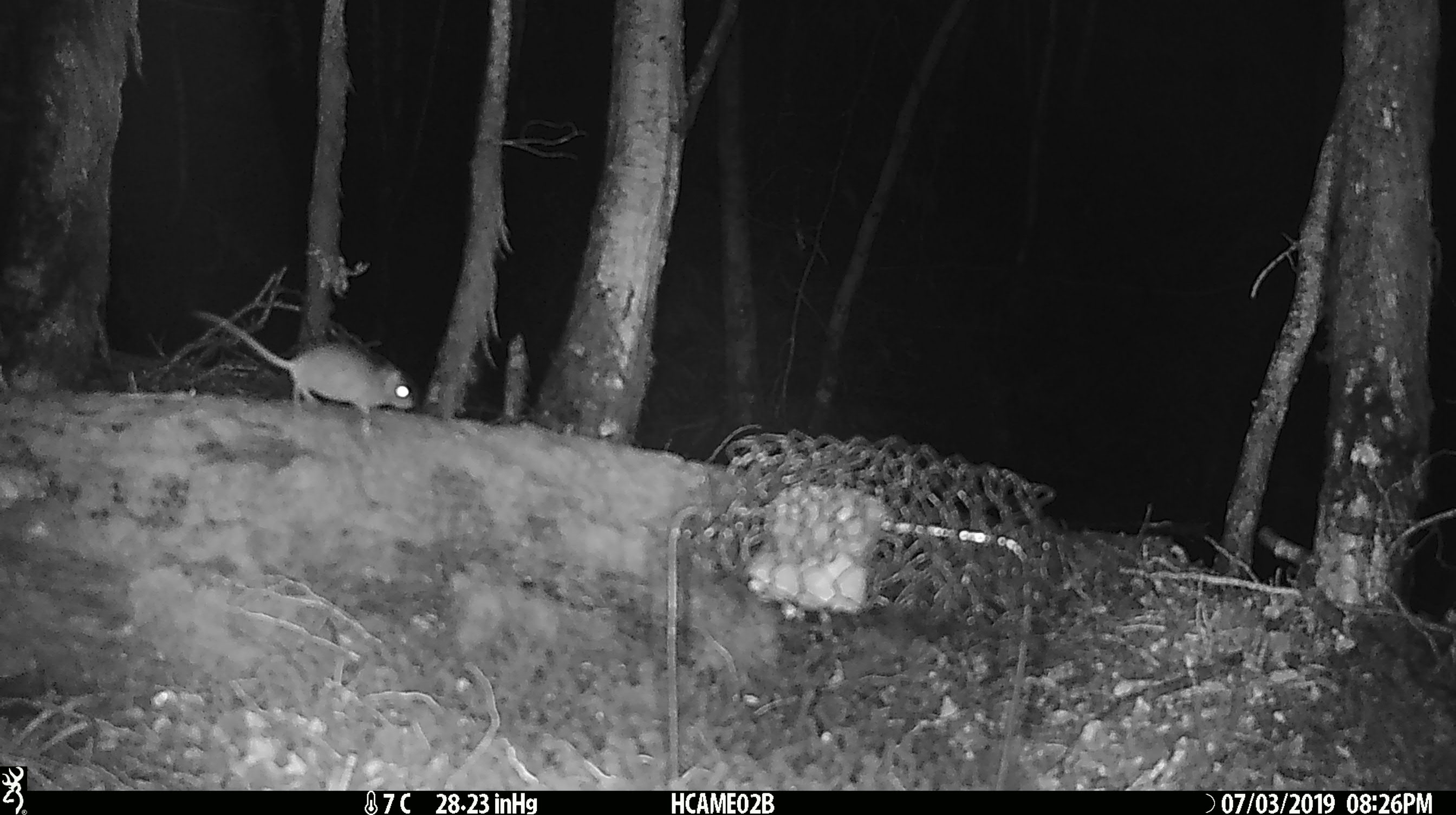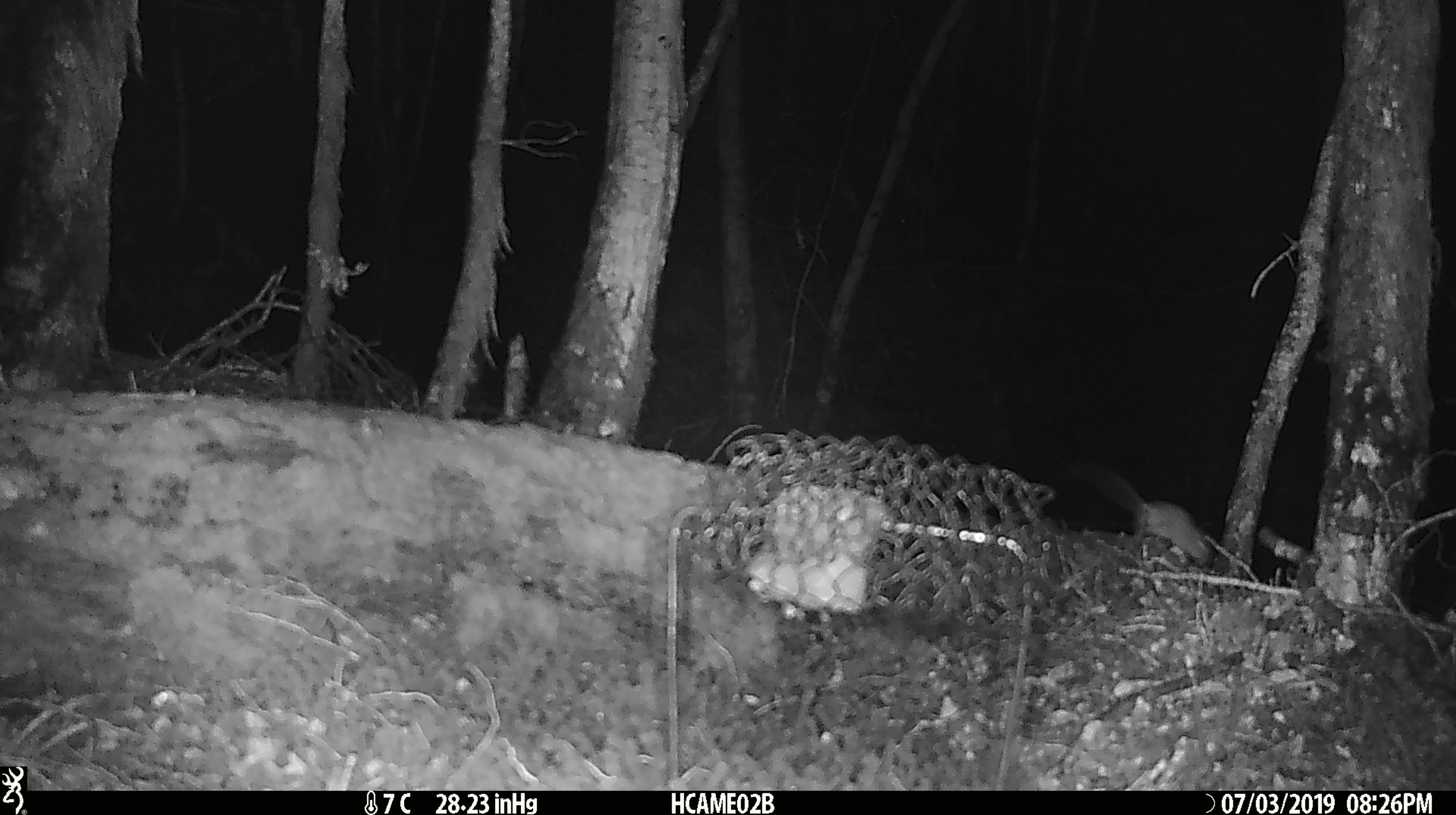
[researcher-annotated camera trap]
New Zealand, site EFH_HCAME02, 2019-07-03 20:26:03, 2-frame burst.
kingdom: Animalia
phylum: Chordata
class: Mammalia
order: Rodentia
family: Muridae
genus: Mus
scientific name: Mus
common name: mouse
Mouse (Mus).